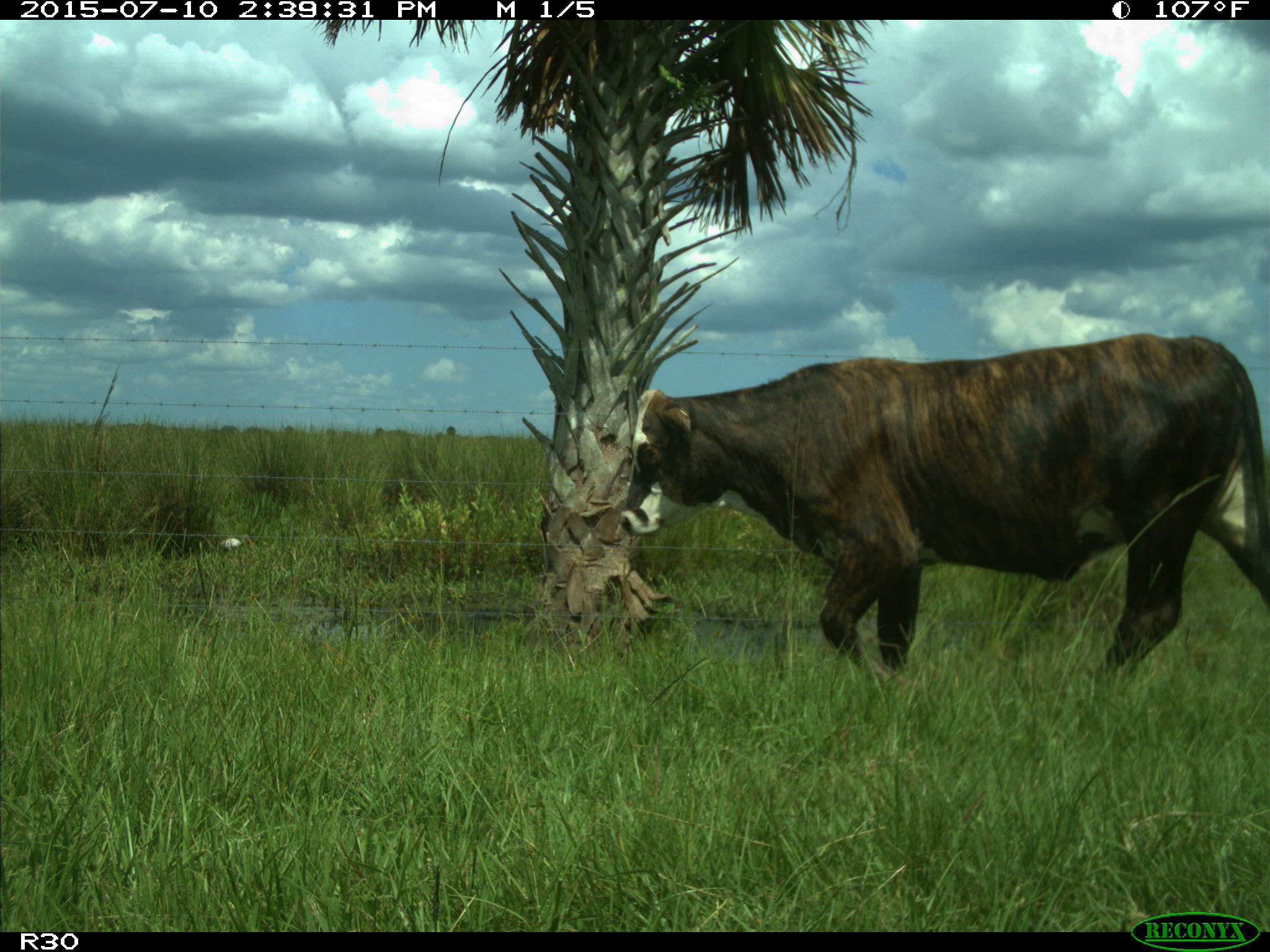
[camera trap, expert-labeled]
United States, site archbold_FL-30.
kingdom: Animalia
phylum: Chordata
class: Mammalia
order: Artiodactyla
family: Bovidae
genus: Bos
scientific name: Bos taurus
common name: domestic cow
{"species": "Bos taurus (domestic cow)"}